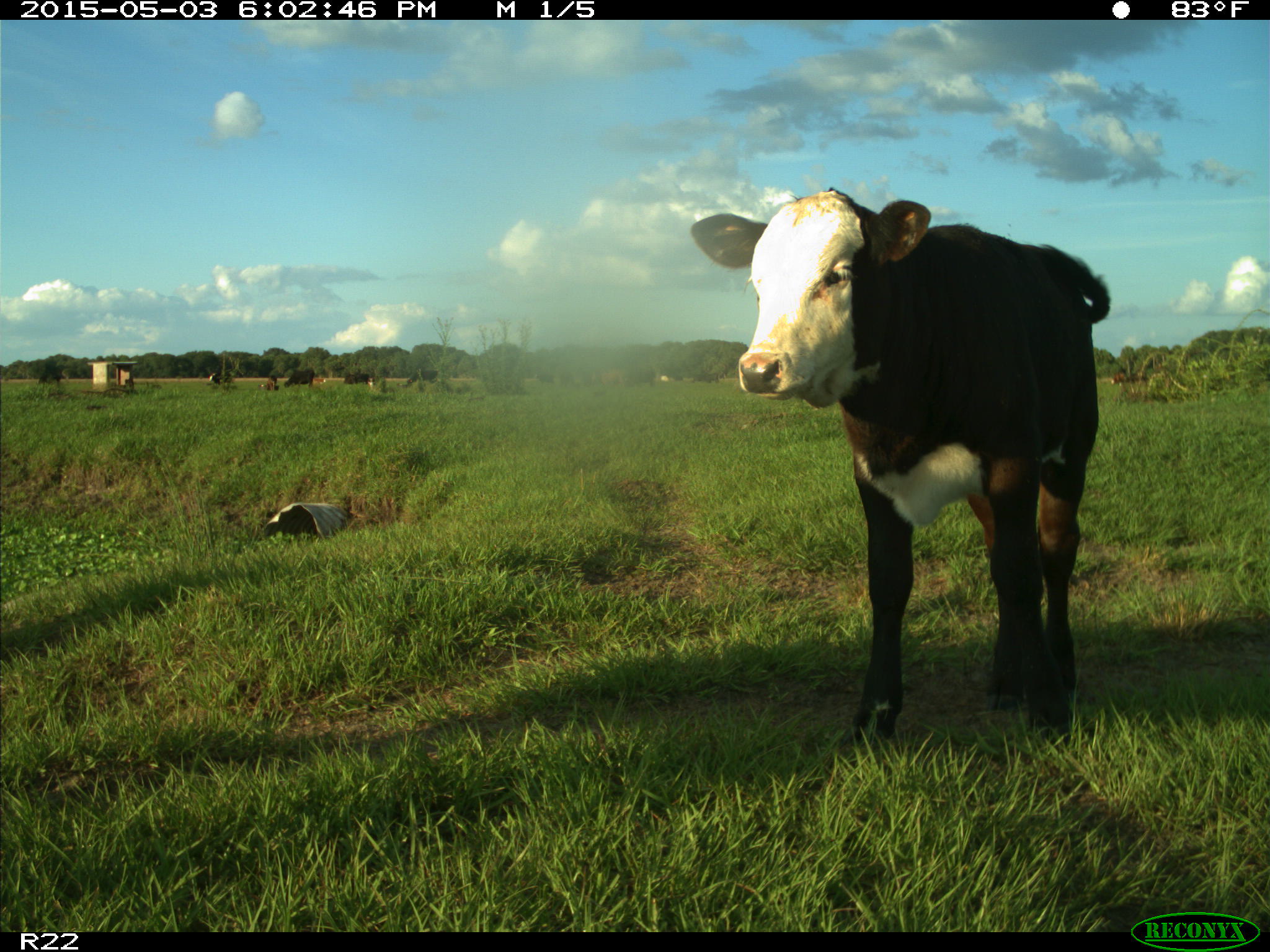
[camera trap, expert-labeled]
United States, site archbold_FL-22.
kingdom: Animalia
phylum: Chordata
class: Mammalia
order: Artiodactyla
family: Bovidae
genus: Bos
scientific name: Bos taurus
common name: domestic cow